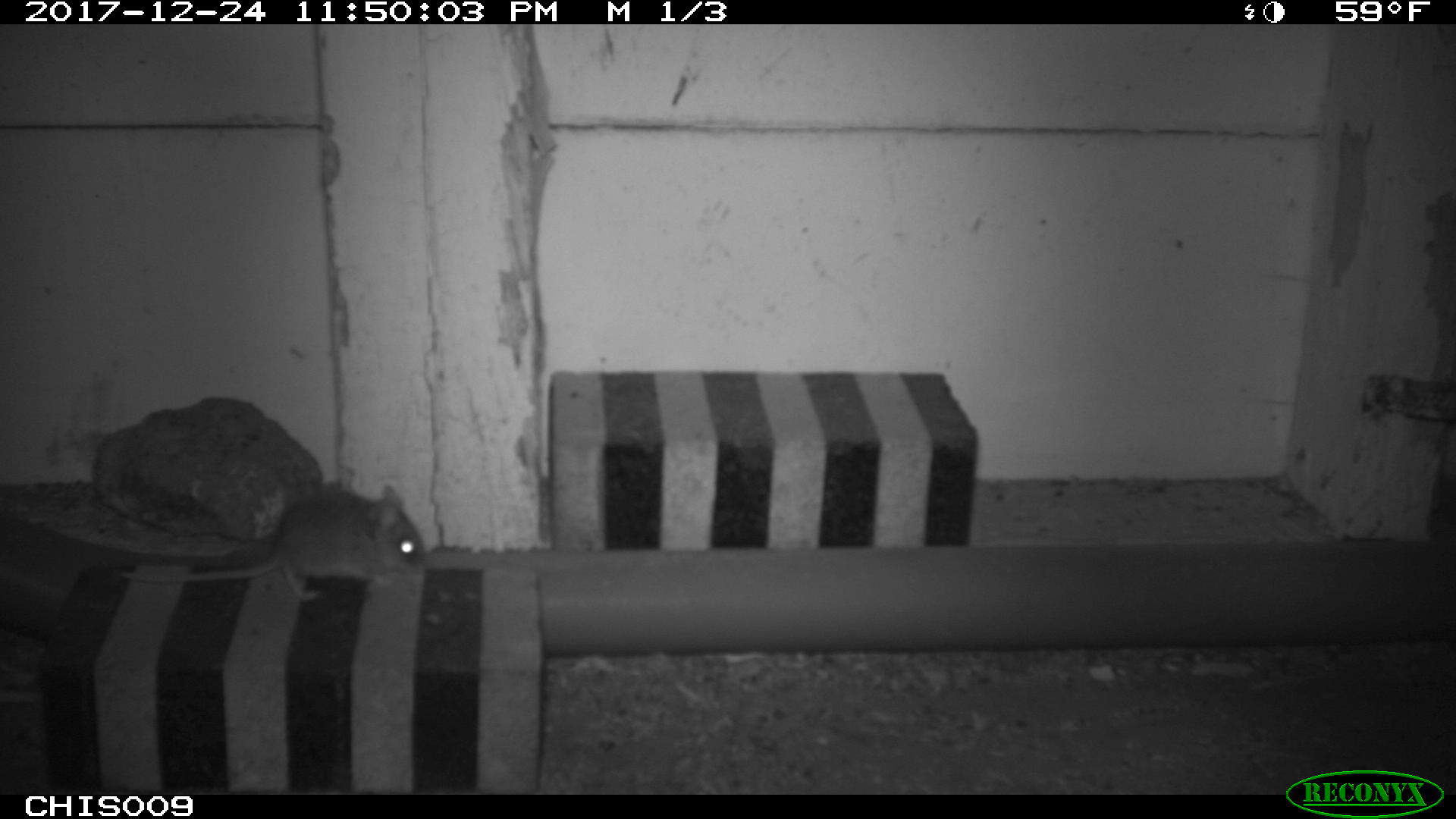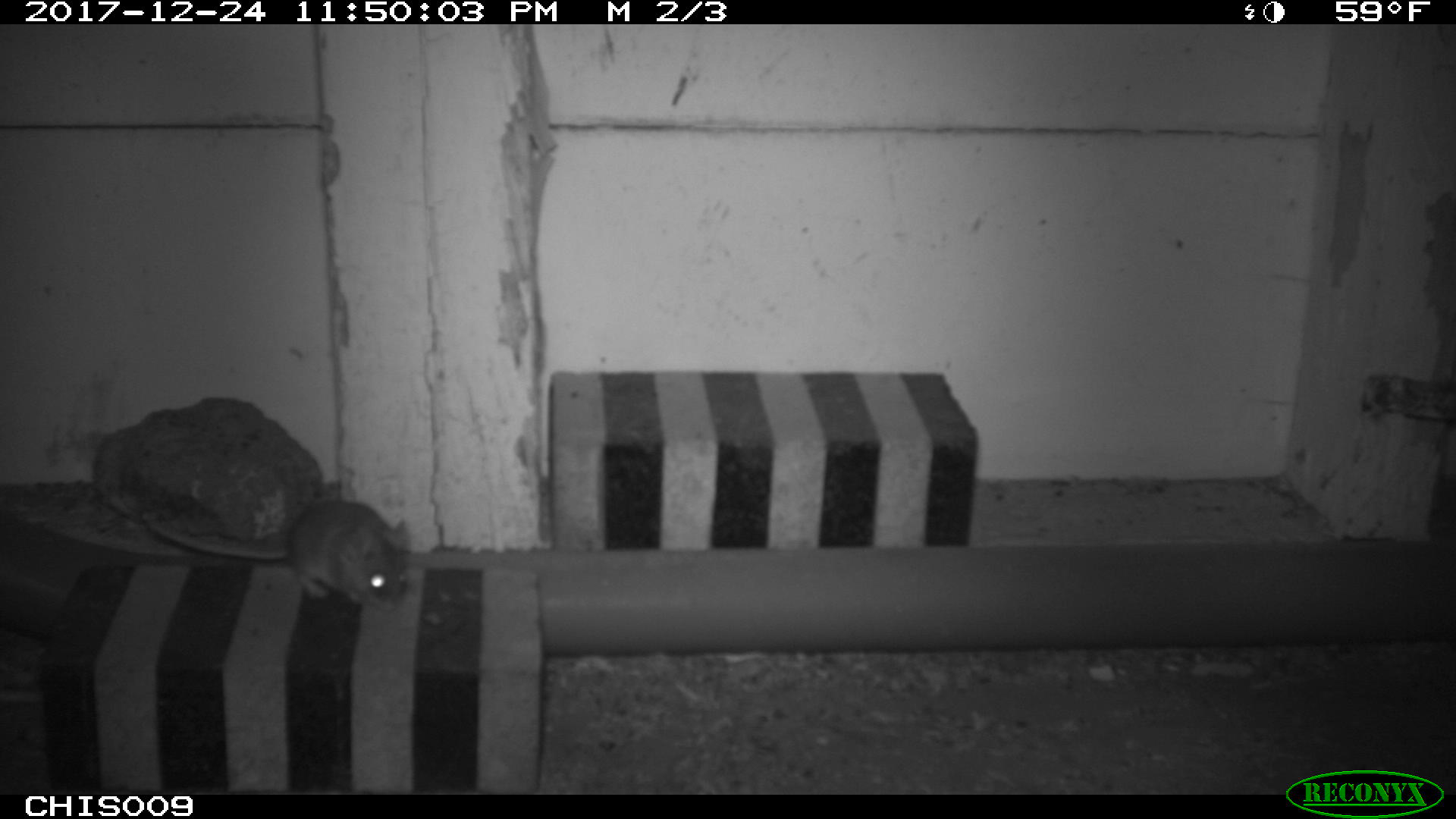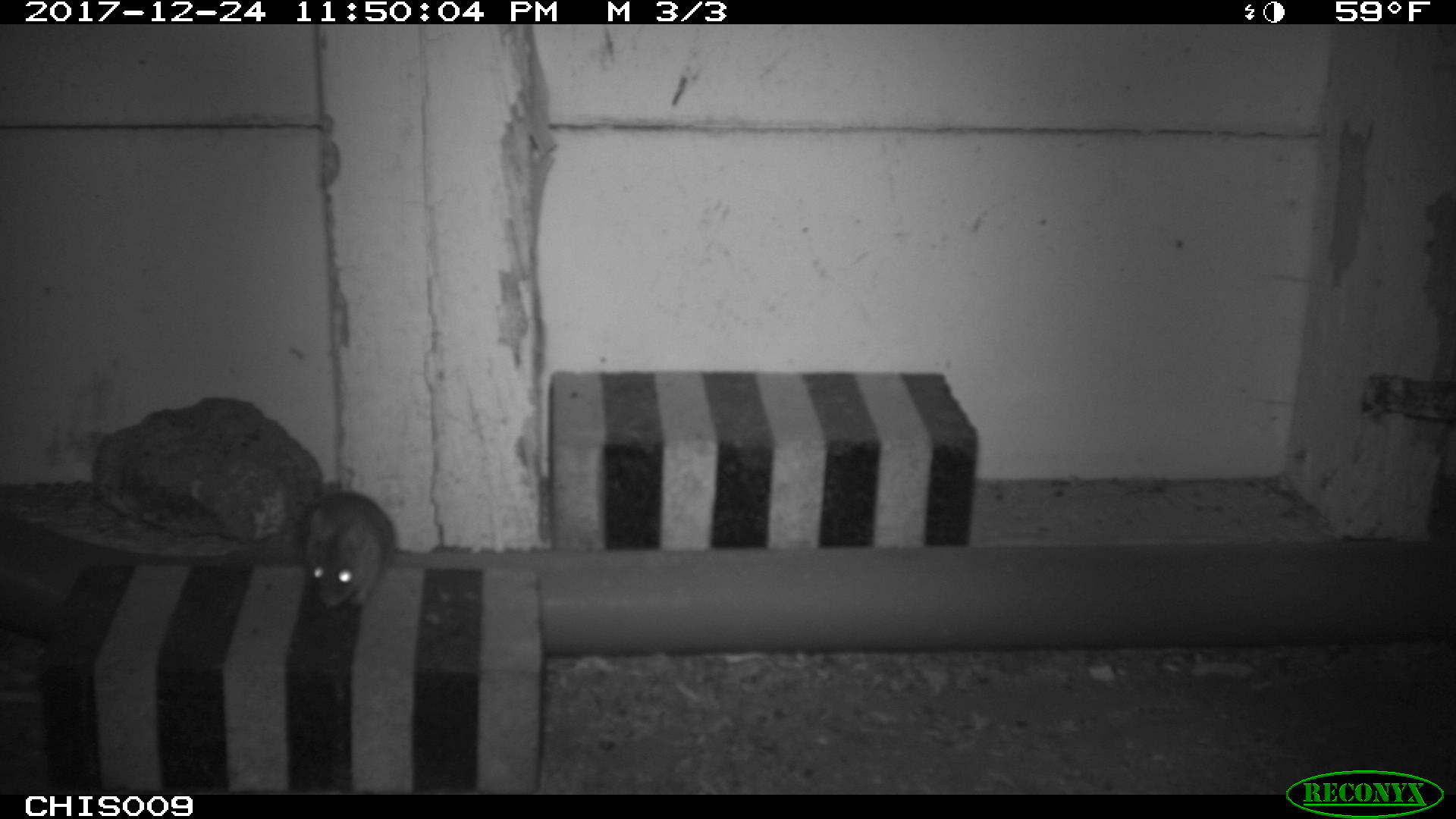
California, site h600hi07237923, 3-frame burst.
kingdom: Animalia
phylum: Chordata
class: Mammalia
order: Rodentia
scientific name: Rodentia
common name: rodent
Rodent (Rodentia).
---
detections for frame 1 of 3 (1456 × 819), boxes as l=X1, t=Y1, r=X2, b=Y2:
rodent: l=119, t=485, r=424, b=599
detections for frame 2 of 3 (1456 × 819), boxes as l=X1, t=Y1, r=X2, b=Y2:
rodent: l=147, t=500, r=410, b=614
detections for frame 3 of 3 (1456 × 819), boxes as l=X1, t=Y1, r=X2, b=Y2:
rodent: l=297, t=492, r=392, b=606